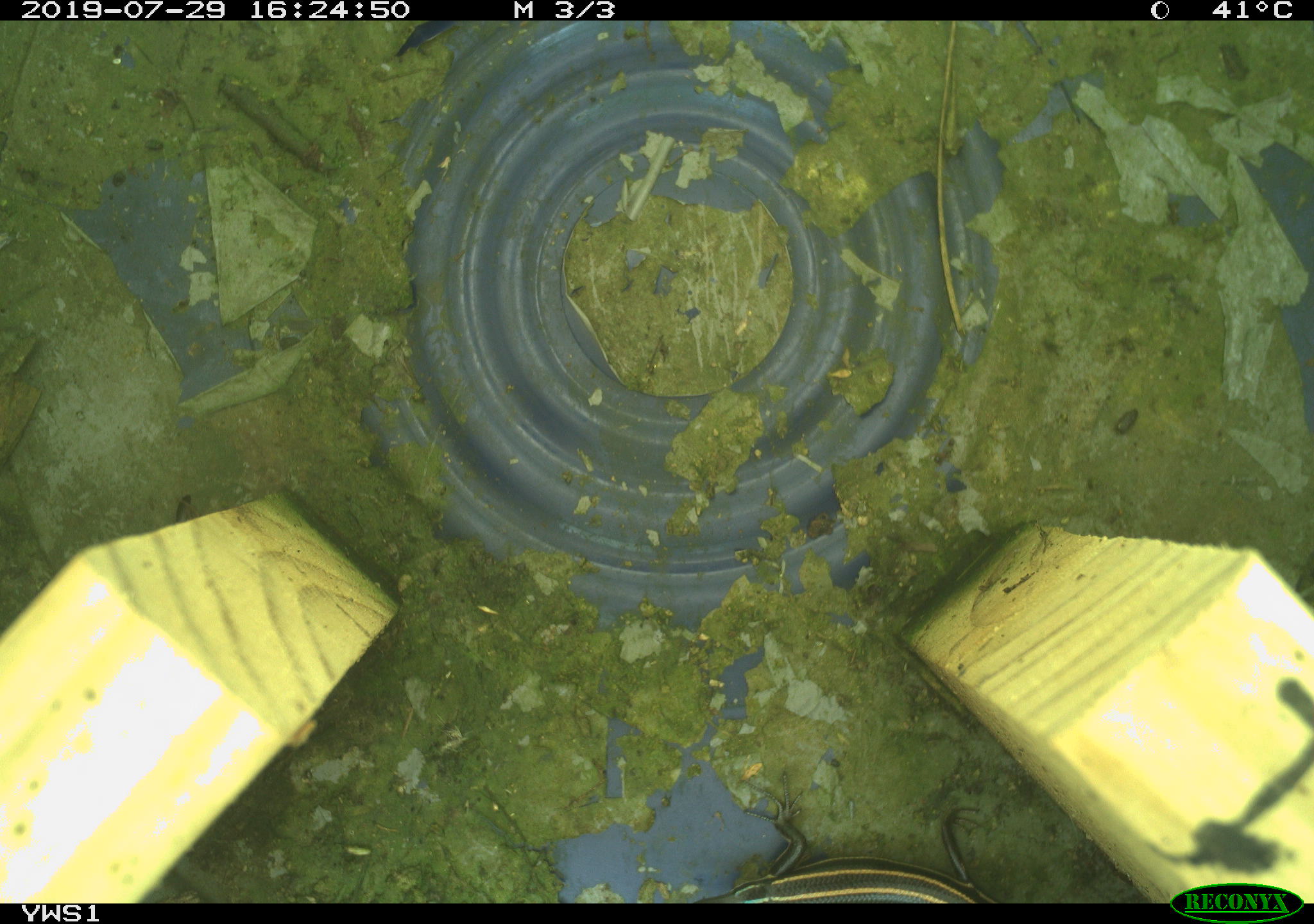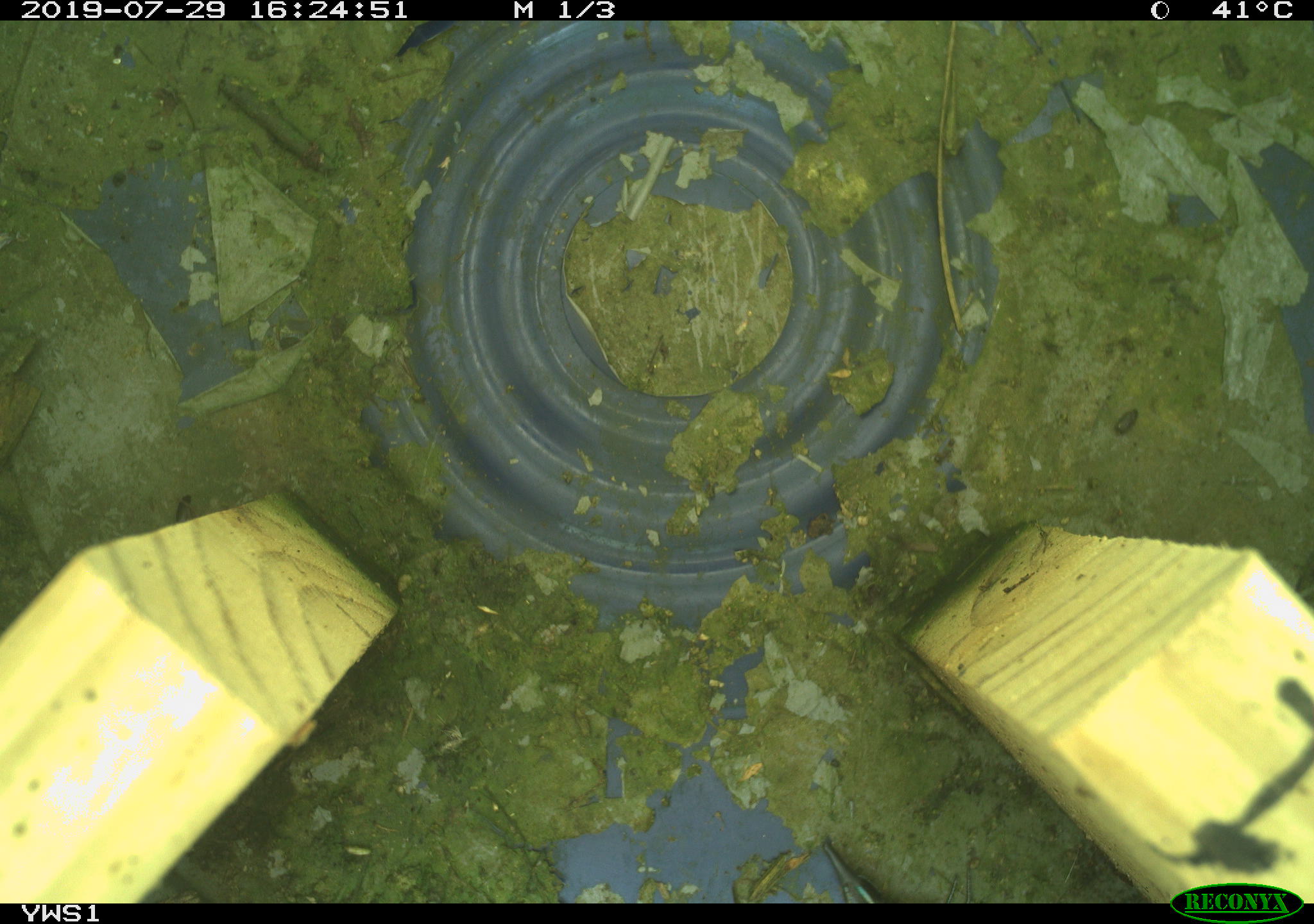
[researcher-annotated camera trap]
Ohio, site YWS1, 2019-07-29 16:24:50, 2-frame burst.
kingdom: Animalia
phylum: Chordata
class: Reptilia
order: Squamata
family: Scincidae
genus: Plestiodon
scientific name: Plestiodon fasciatus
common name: common five-lined skink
Common five-lined skink (Plestiodon fasciatus).